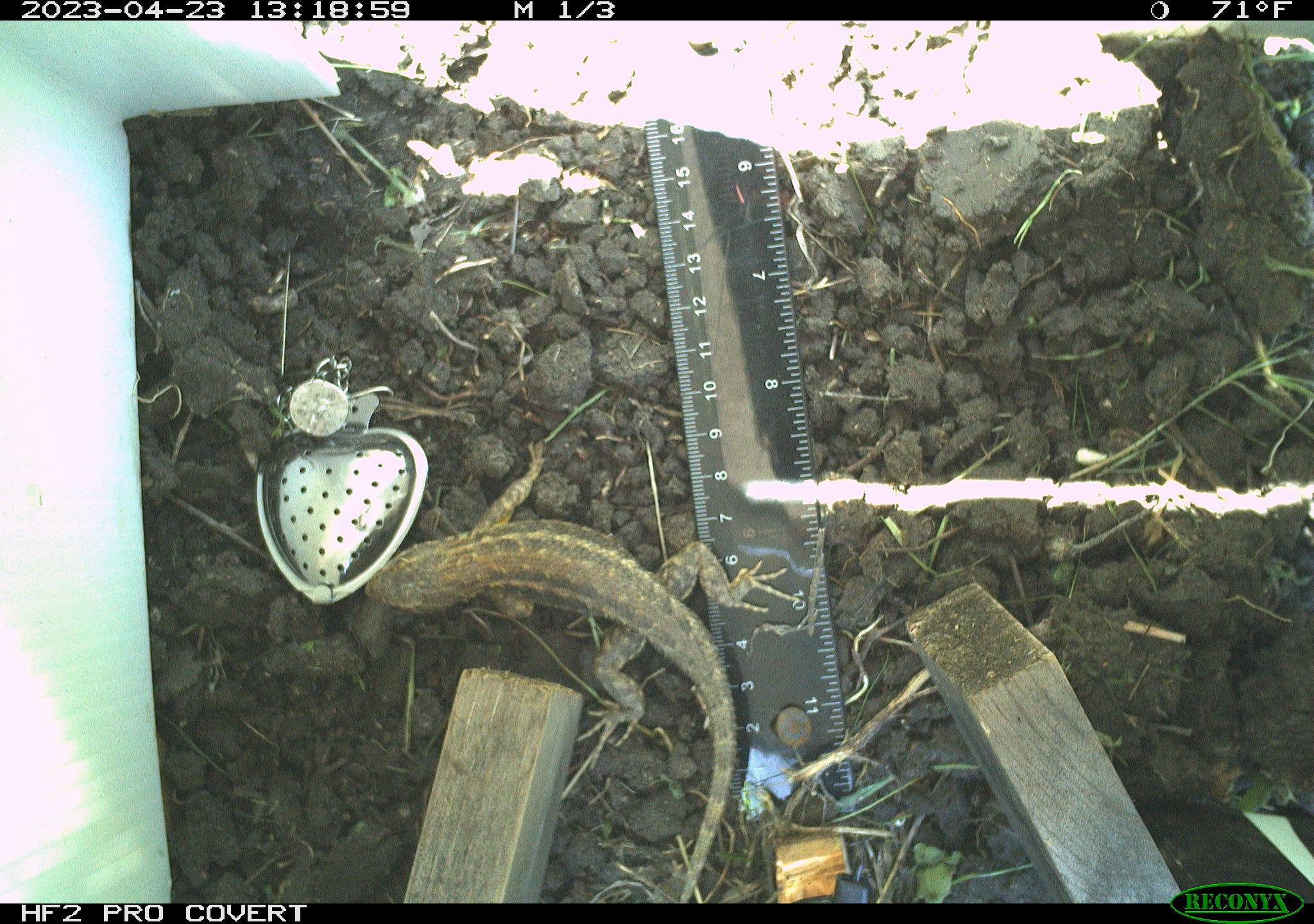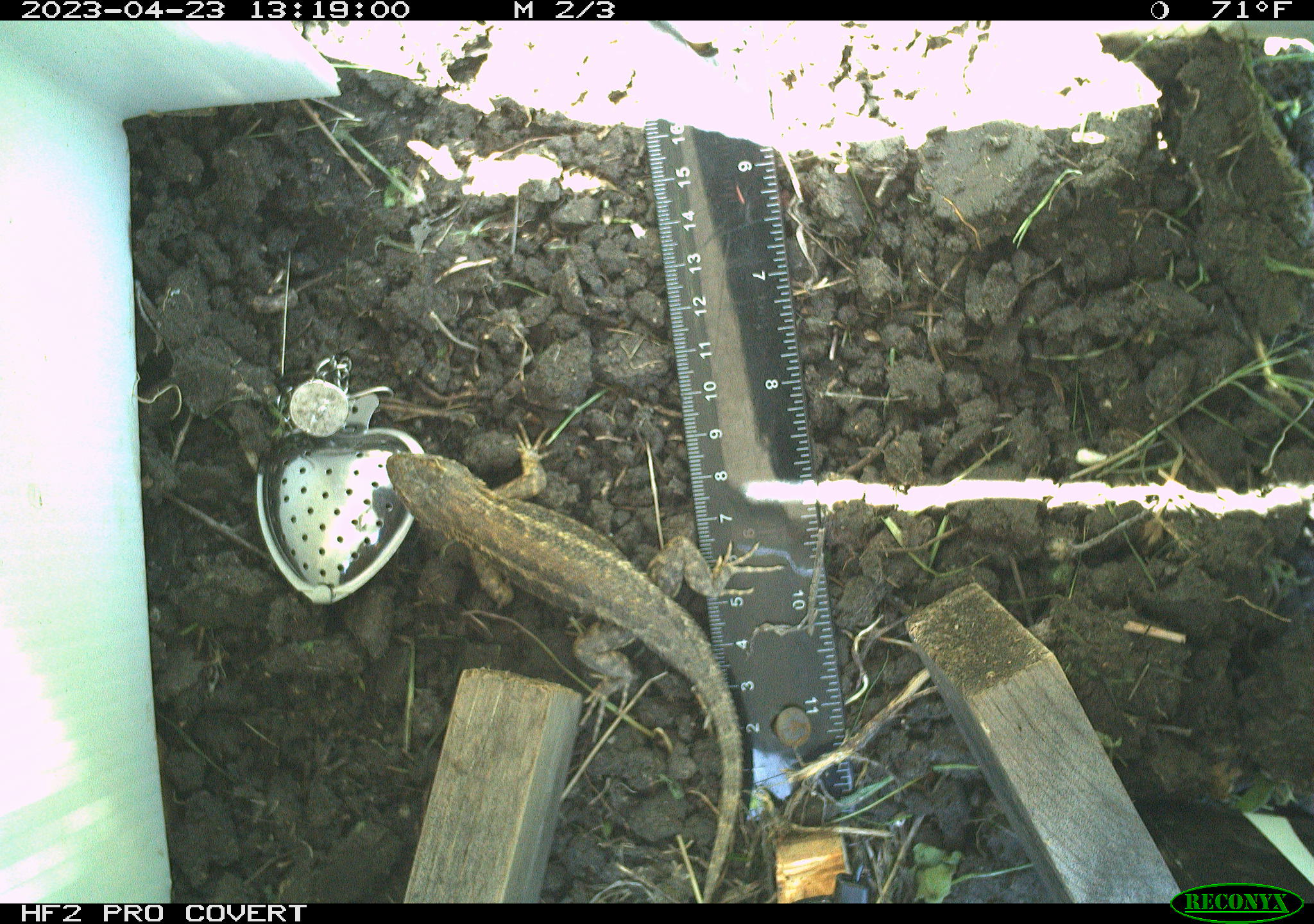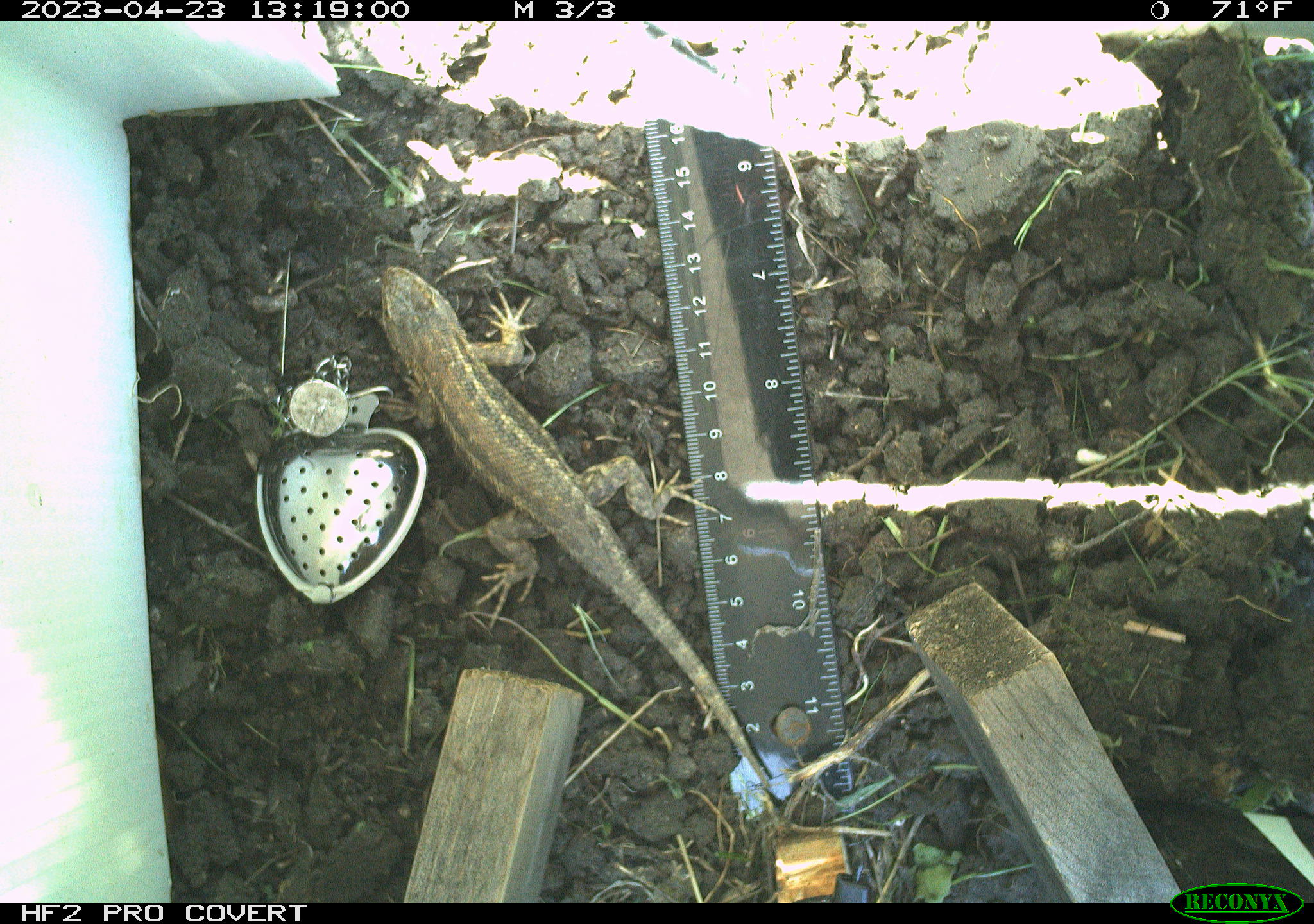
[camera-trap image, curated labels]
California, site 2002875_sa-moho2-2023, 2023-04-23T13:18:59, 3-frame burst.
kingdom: Animalia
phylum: Chordata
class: Reptilia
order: Squamata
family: Phrynosomatidae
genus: Sceloporus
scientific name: Sceloporus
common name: spiny lizards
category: sceloporus species